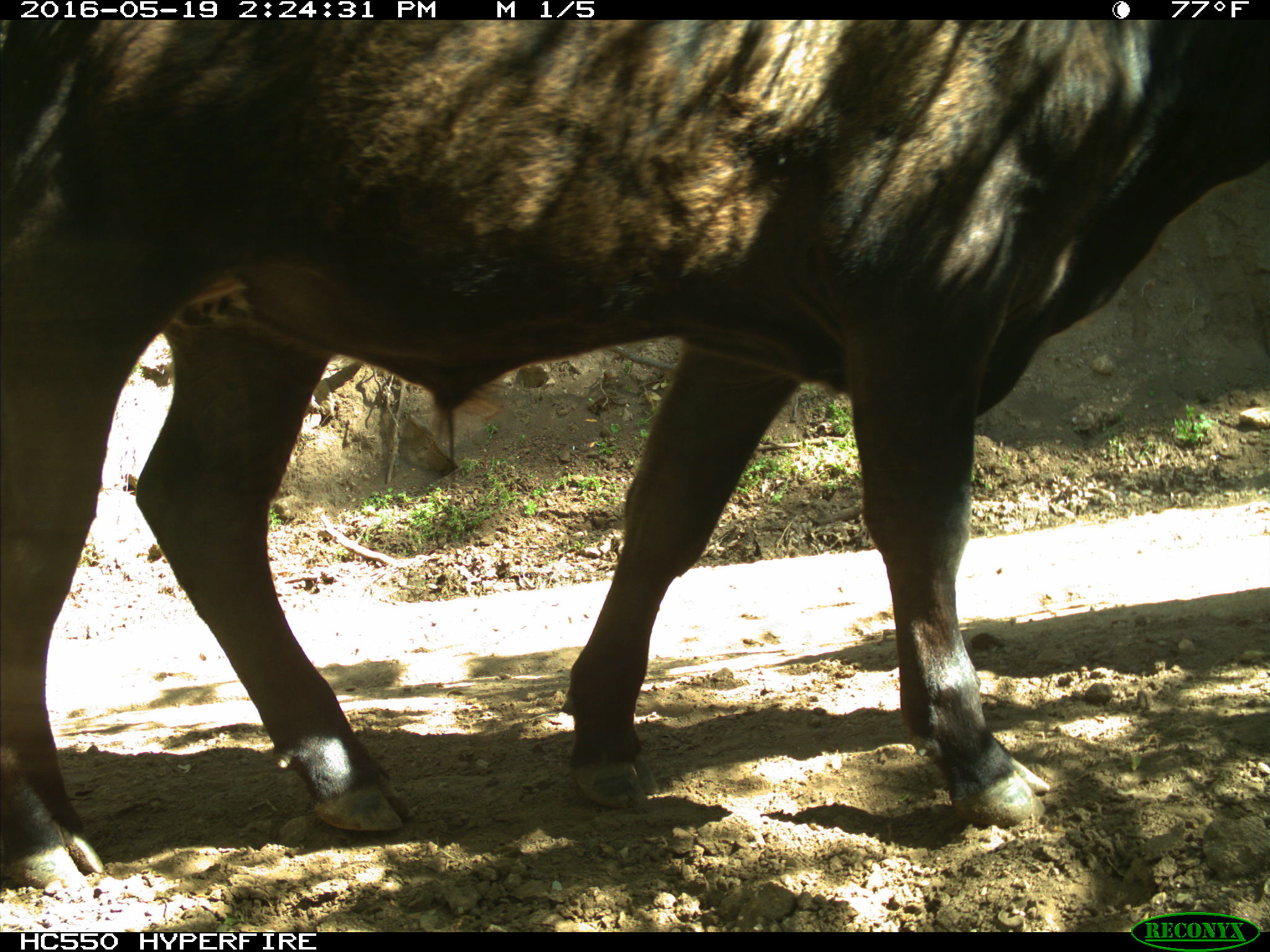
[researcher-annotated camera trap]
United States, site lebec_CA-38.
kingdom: Animalia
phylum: Chordata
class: Mammalia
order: Artiodactyla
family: Bovidae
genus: Bos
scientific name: Bos taurus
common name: domestic cow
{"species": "Bos taurus (domestic cow)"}